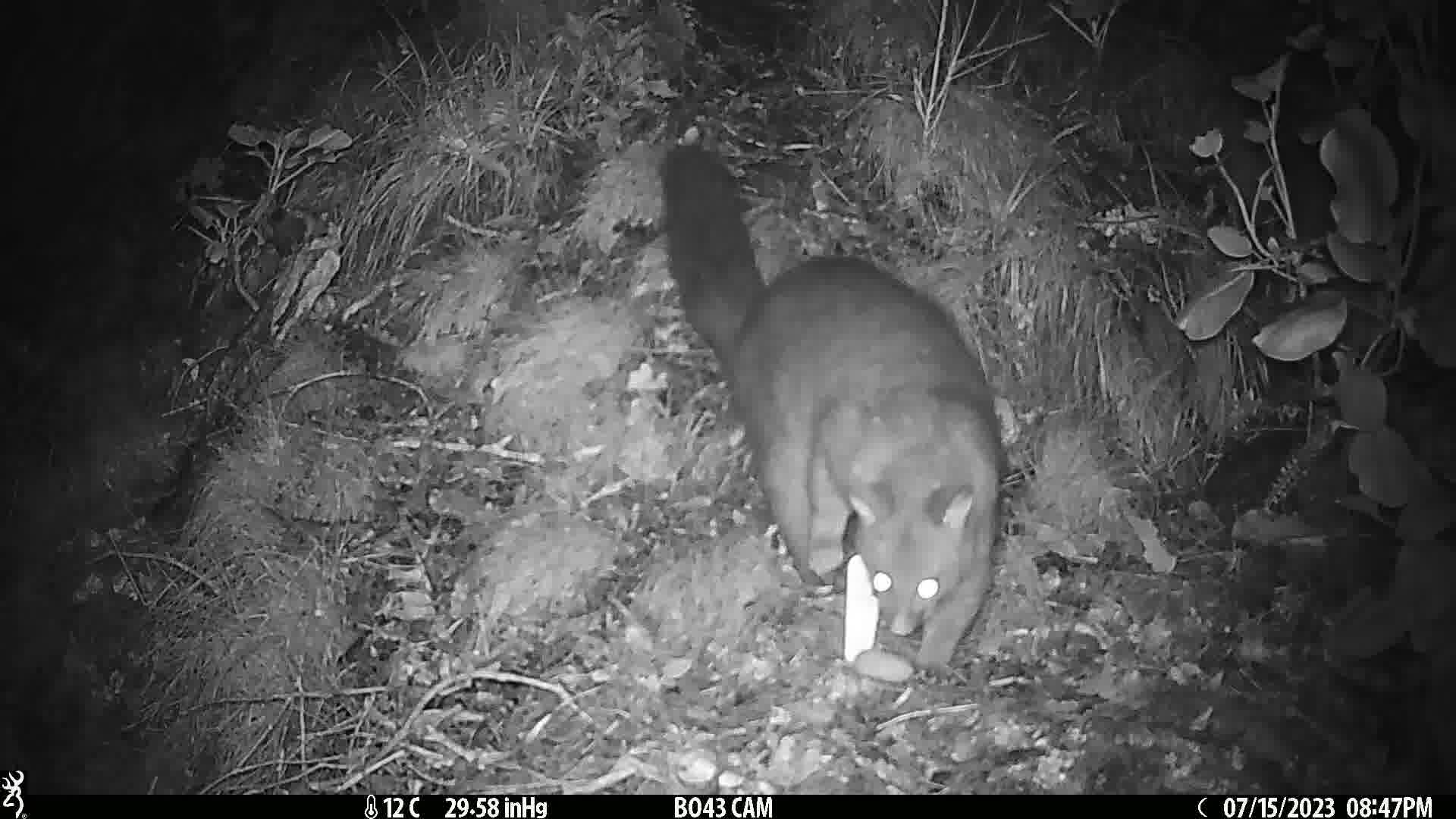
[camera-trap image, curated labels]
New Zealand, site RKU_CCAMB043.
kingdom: Animalia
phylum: Chordata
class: Mammalia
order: Diprotodontia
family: Phalangeridae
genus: Trichosurus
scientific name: Trichosurus vulpecula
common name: common brushtail possum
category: possum